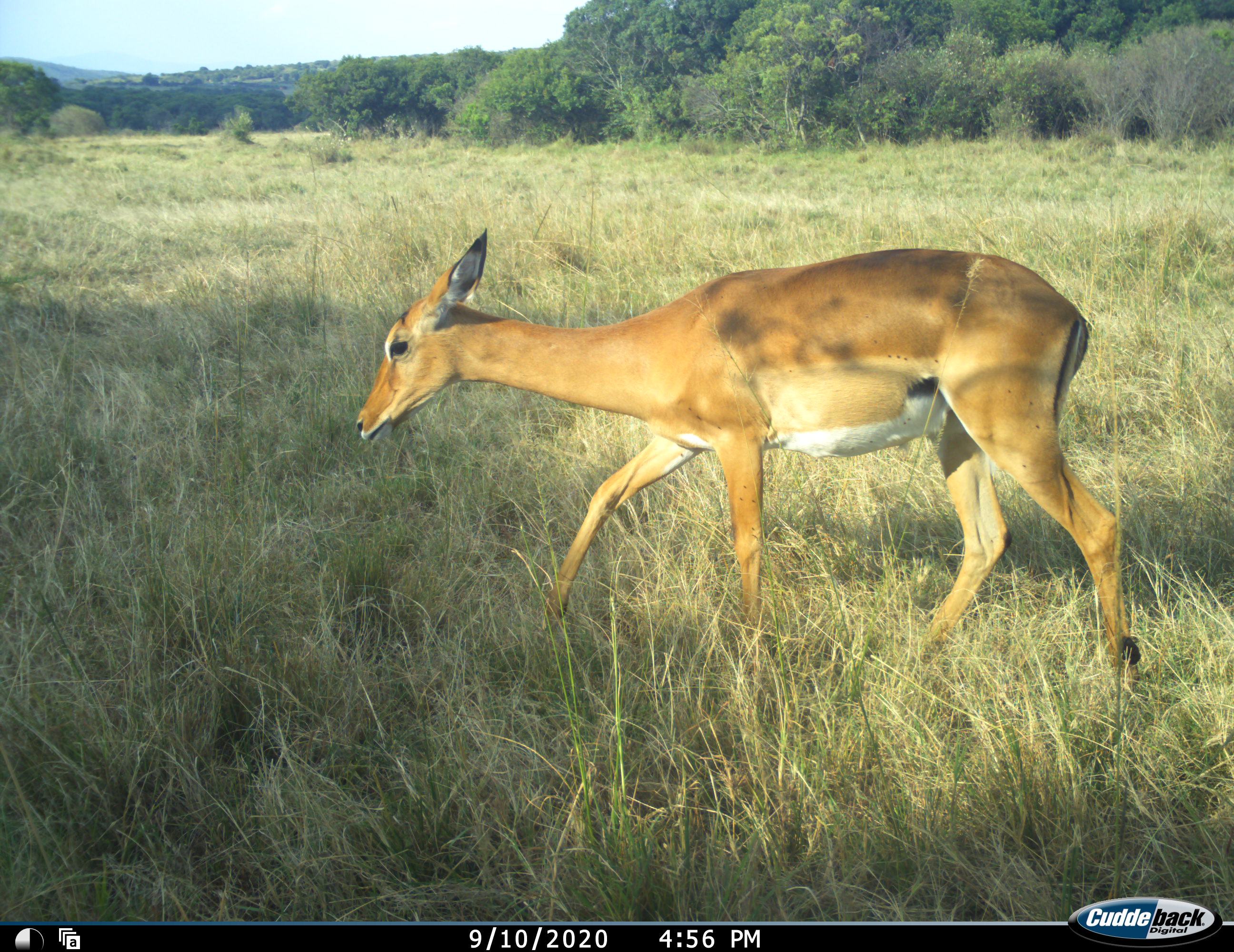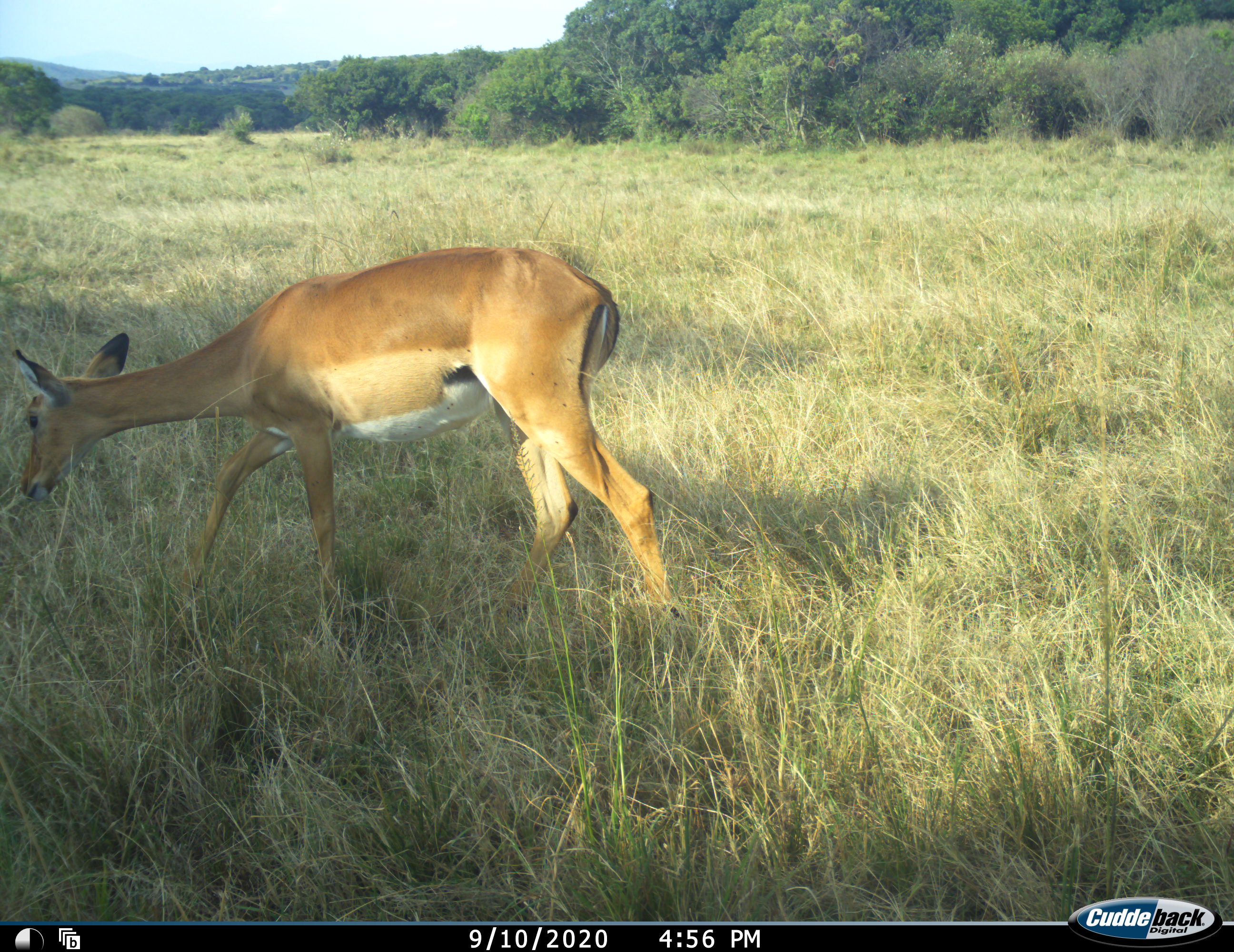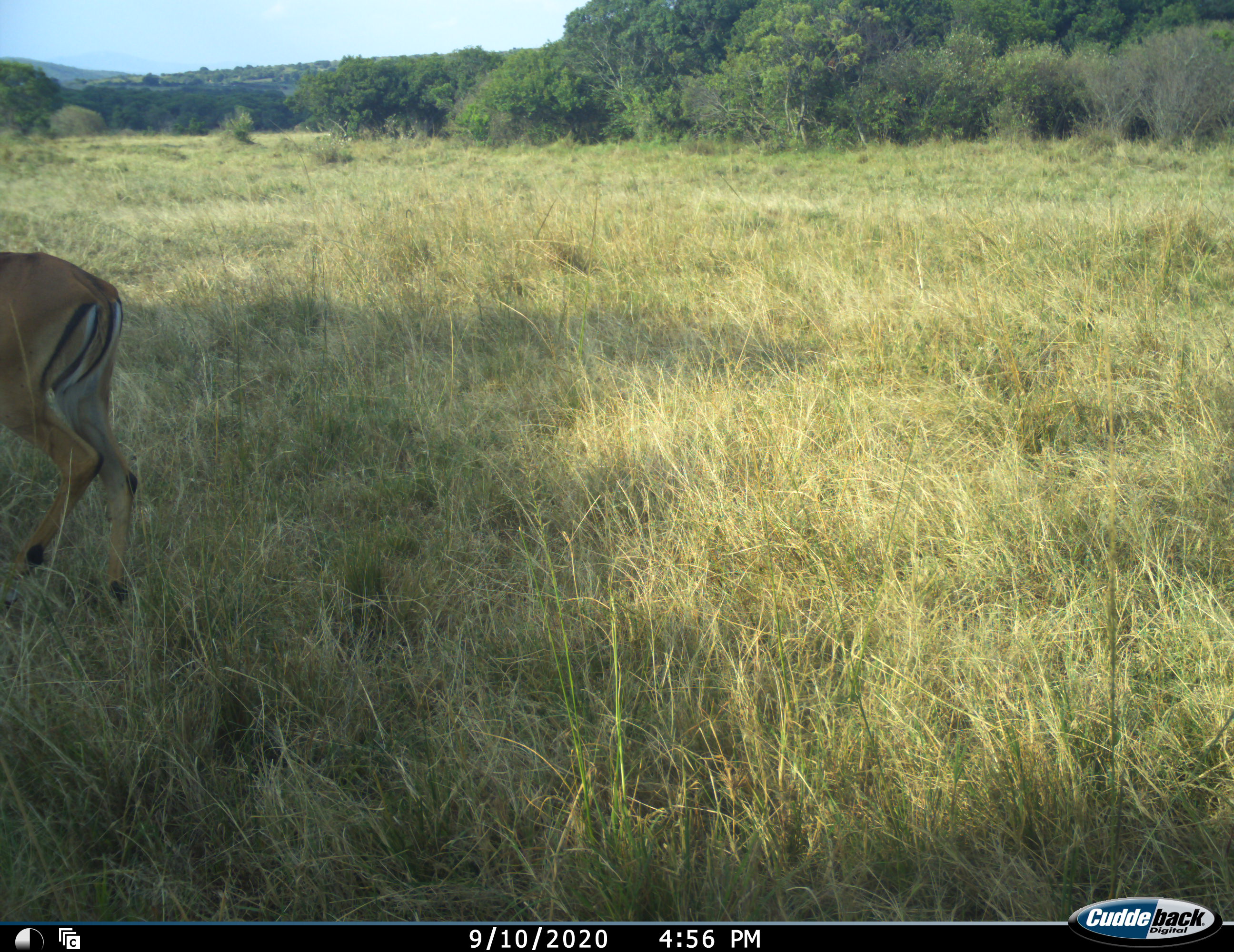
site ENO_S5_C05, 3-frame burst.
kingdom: Animalia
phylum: Chordata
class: Mammalia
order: Artiodactyla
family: Bovidae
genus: Aepyceros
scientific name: Aepyceros melampus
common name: impala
Impala (Aepyceros melampus), count 1. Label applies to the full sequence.